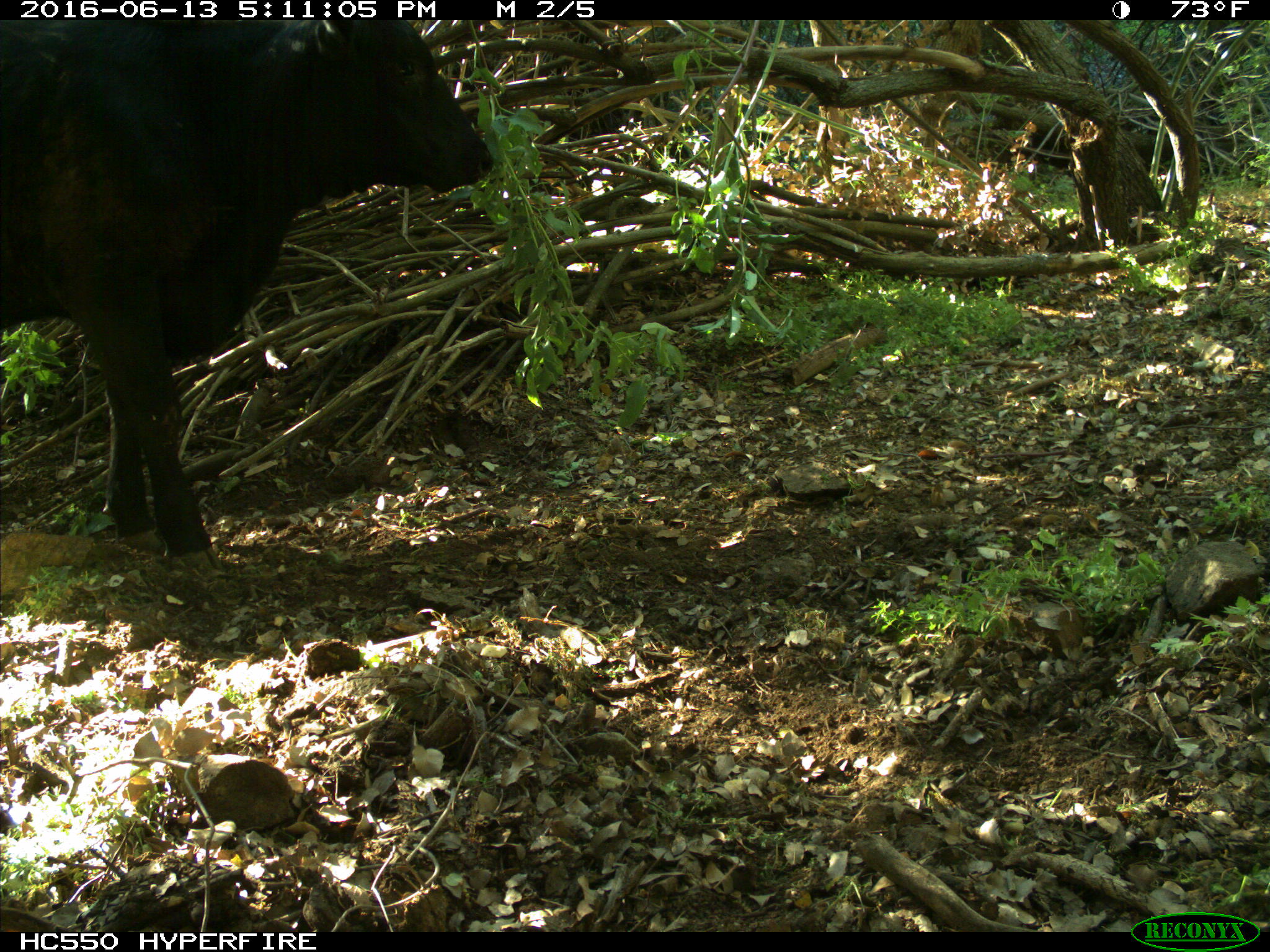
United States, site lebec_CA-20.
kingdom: Animalia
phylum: Chordata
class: Mammalia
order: Artiodactyla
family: Bovidae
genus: Bos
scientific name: Bos taurus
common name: domestic cow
Bos taurus (domestic cow).